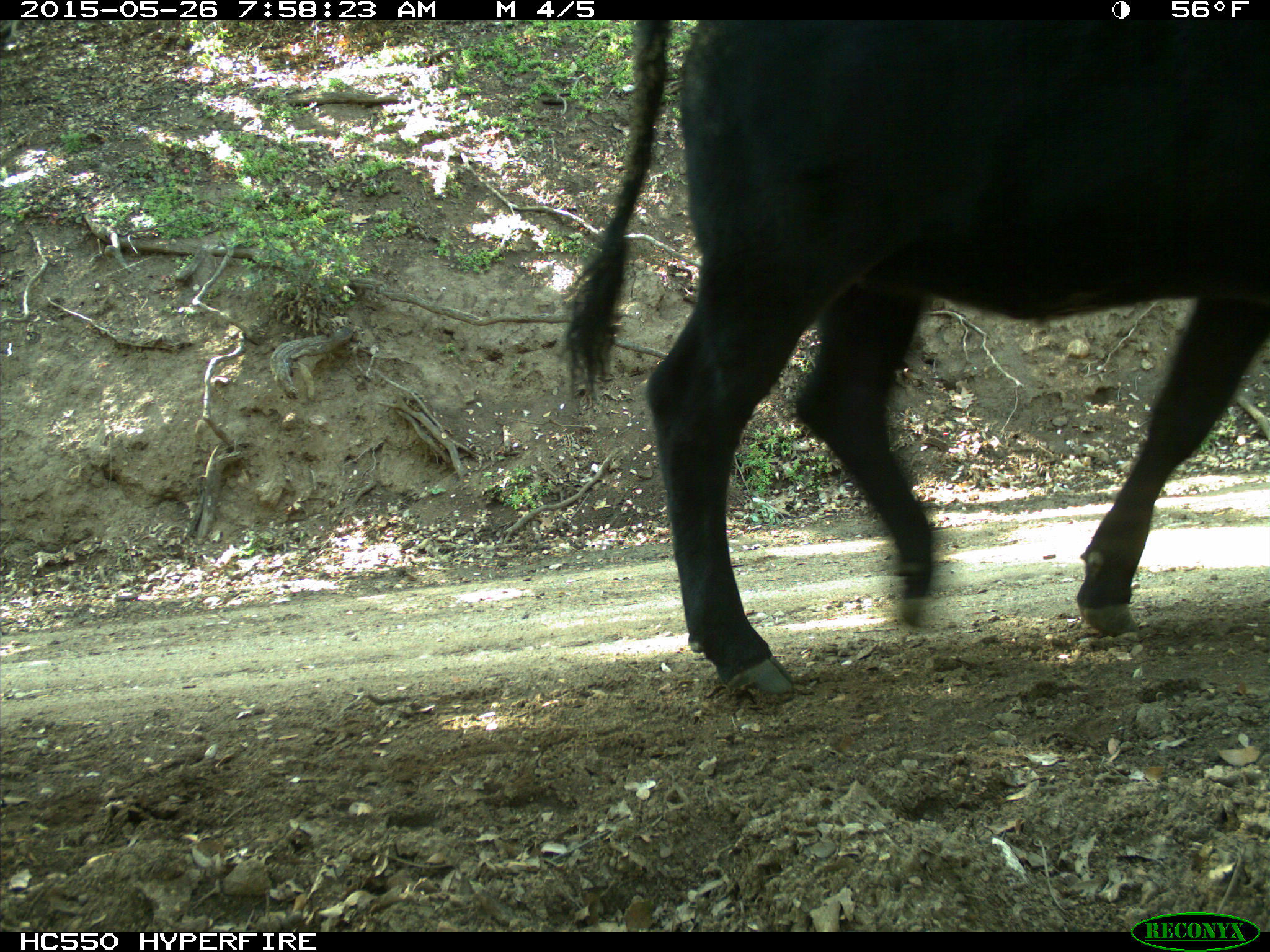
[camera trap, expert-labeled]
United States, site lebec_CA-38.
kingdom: Animalia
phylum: Chordata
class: Mammalia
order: Artiodactyla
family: Bovidae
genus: Bos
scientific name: Bos taurus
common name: domestic cow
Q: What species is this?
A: Bos taurus (domestic cow).